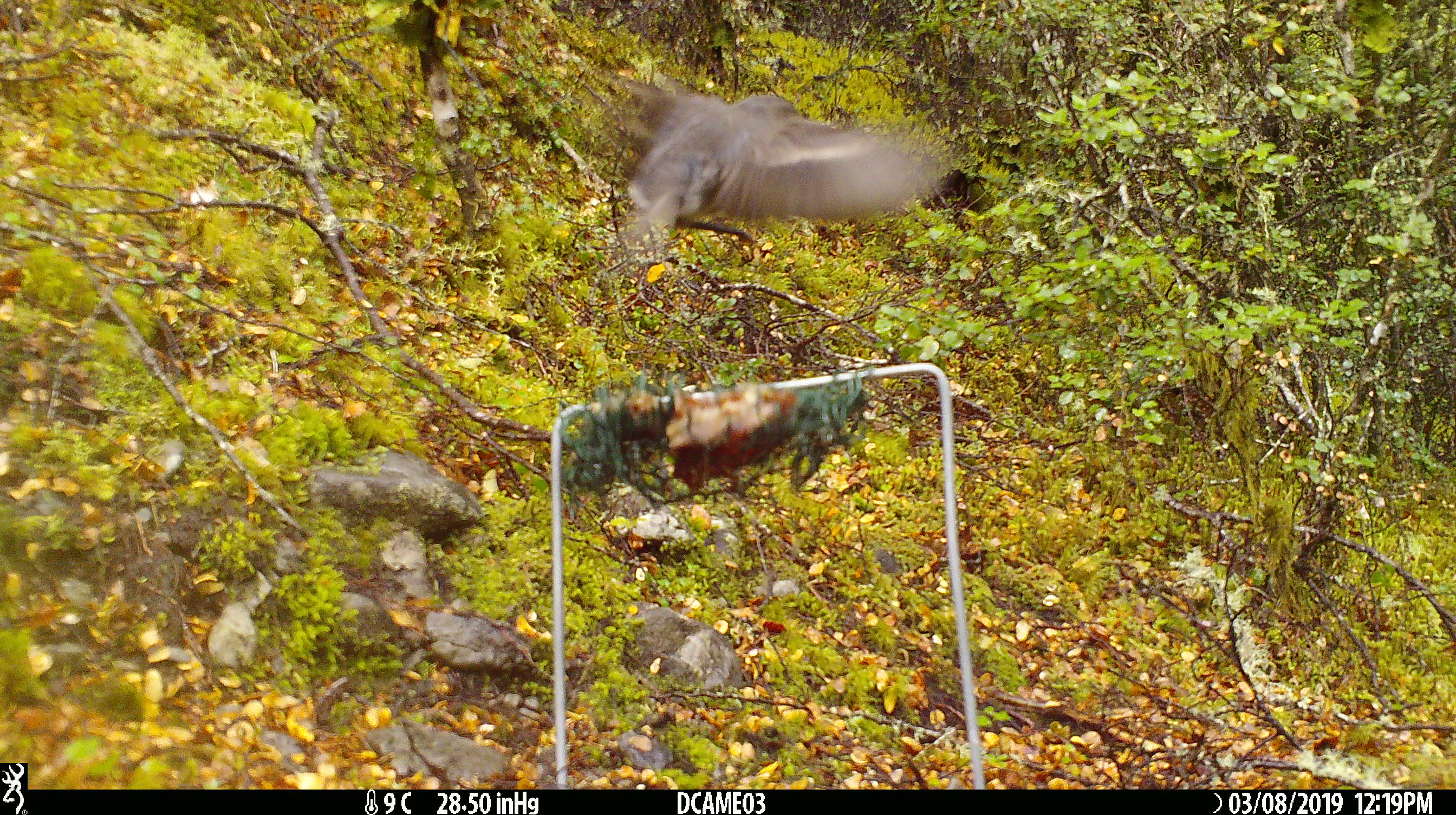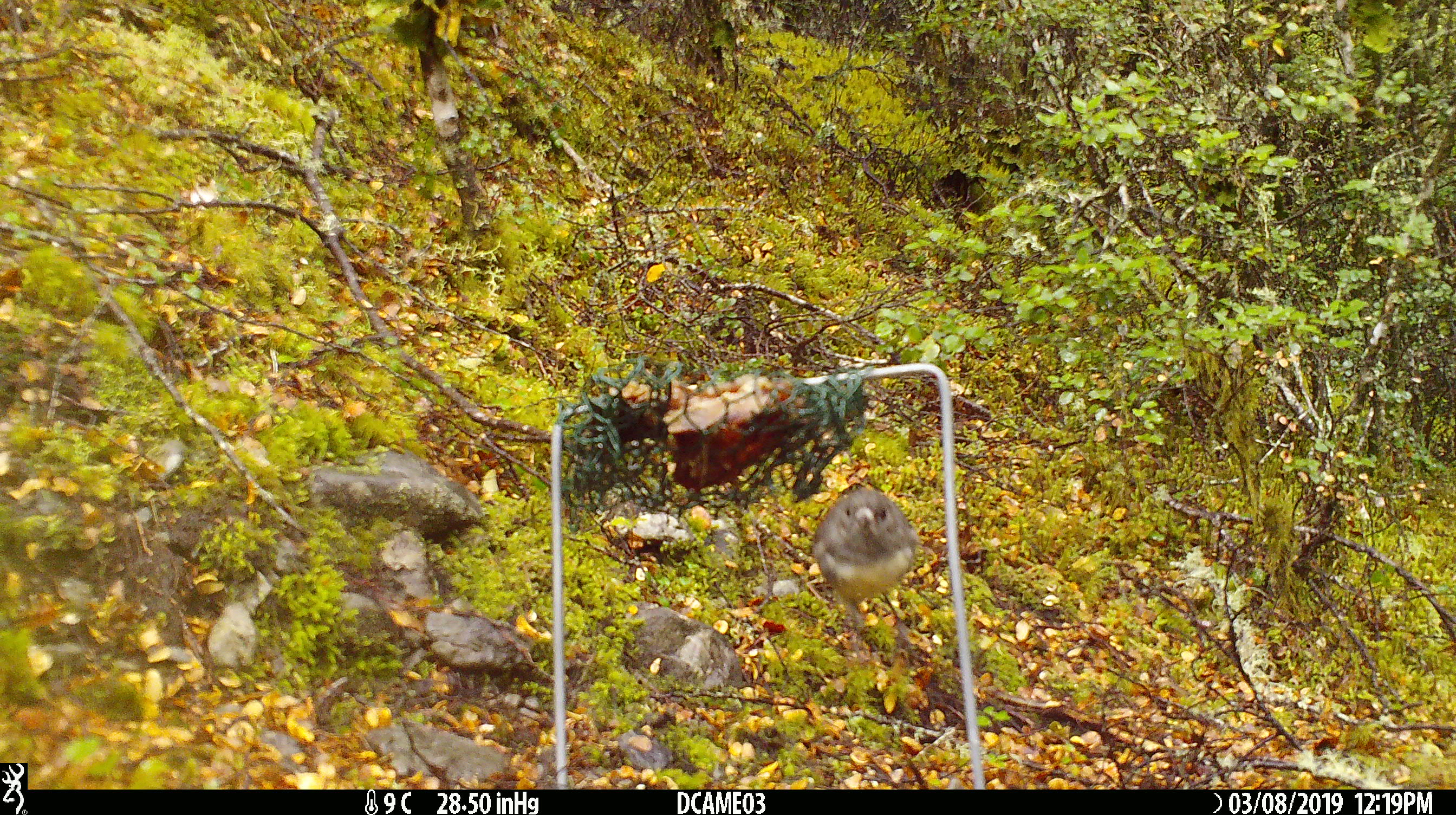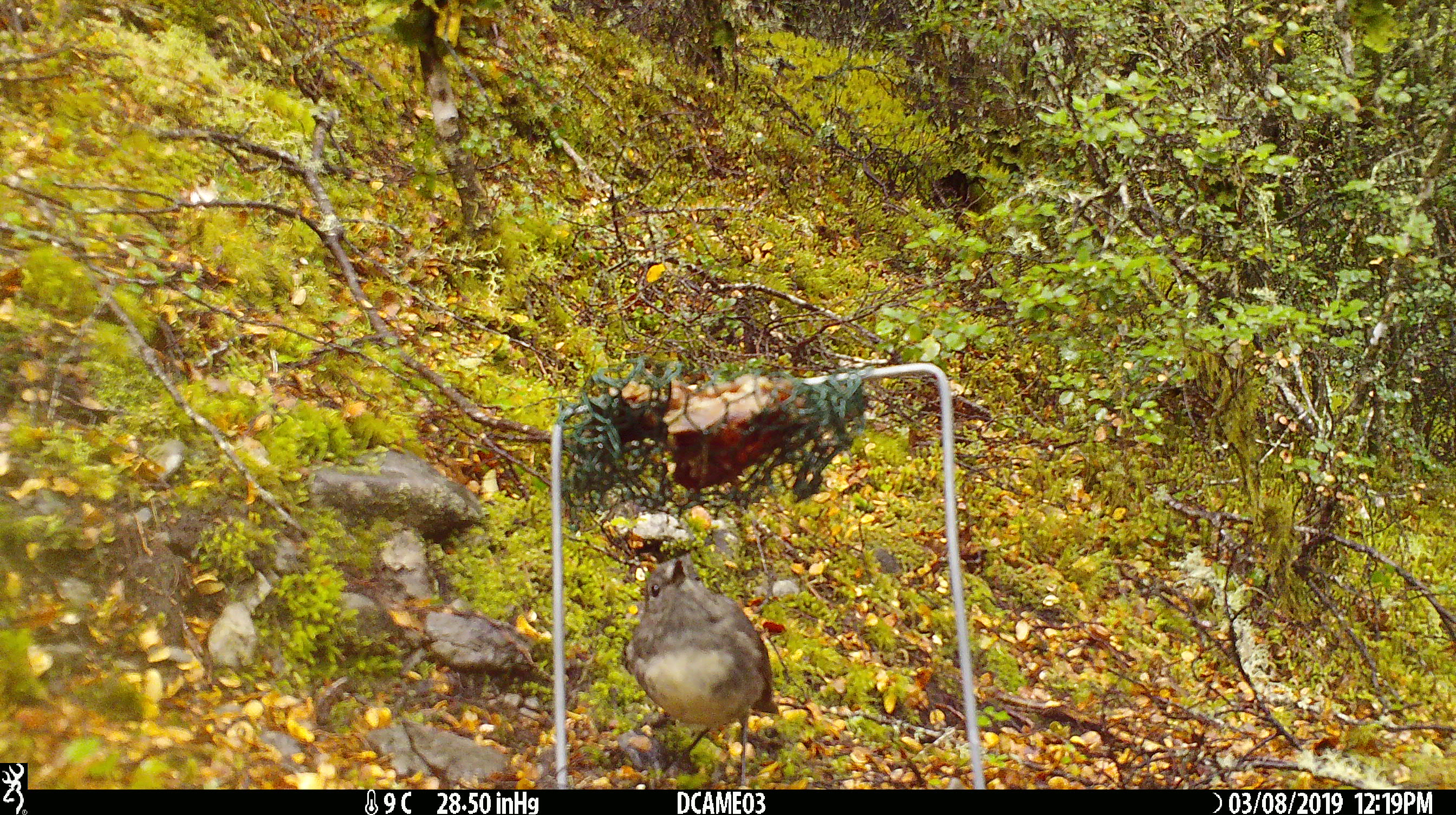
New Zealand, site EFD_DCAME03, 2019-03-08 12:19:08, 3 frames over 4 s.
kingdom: Animalia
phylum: Chordata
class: Aves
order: Passeriformes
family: Petroicidae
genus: Petroica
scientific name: Petroica australis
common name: new zealand robin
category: robin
Robin (new zealand robin) (Petroica australis).